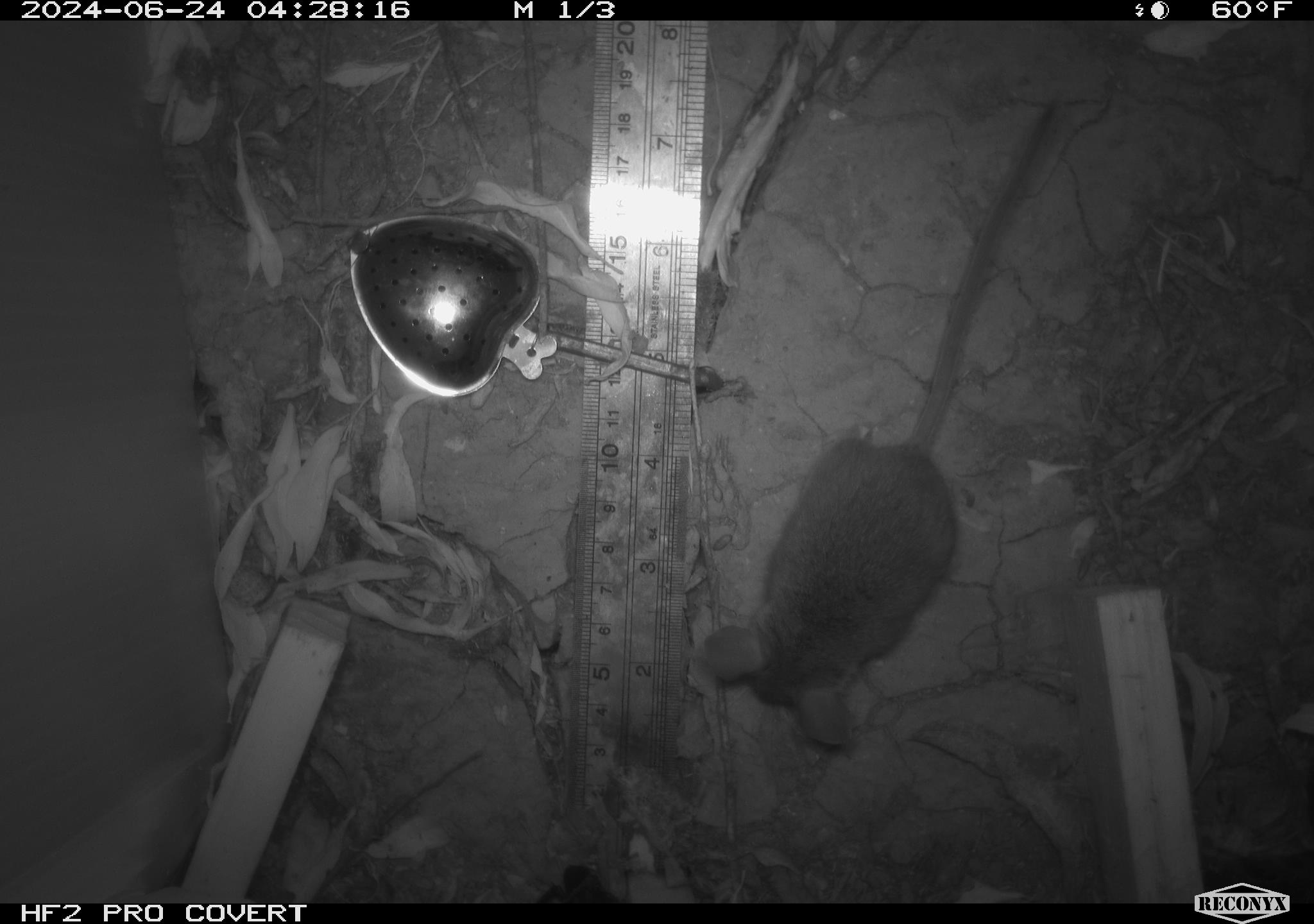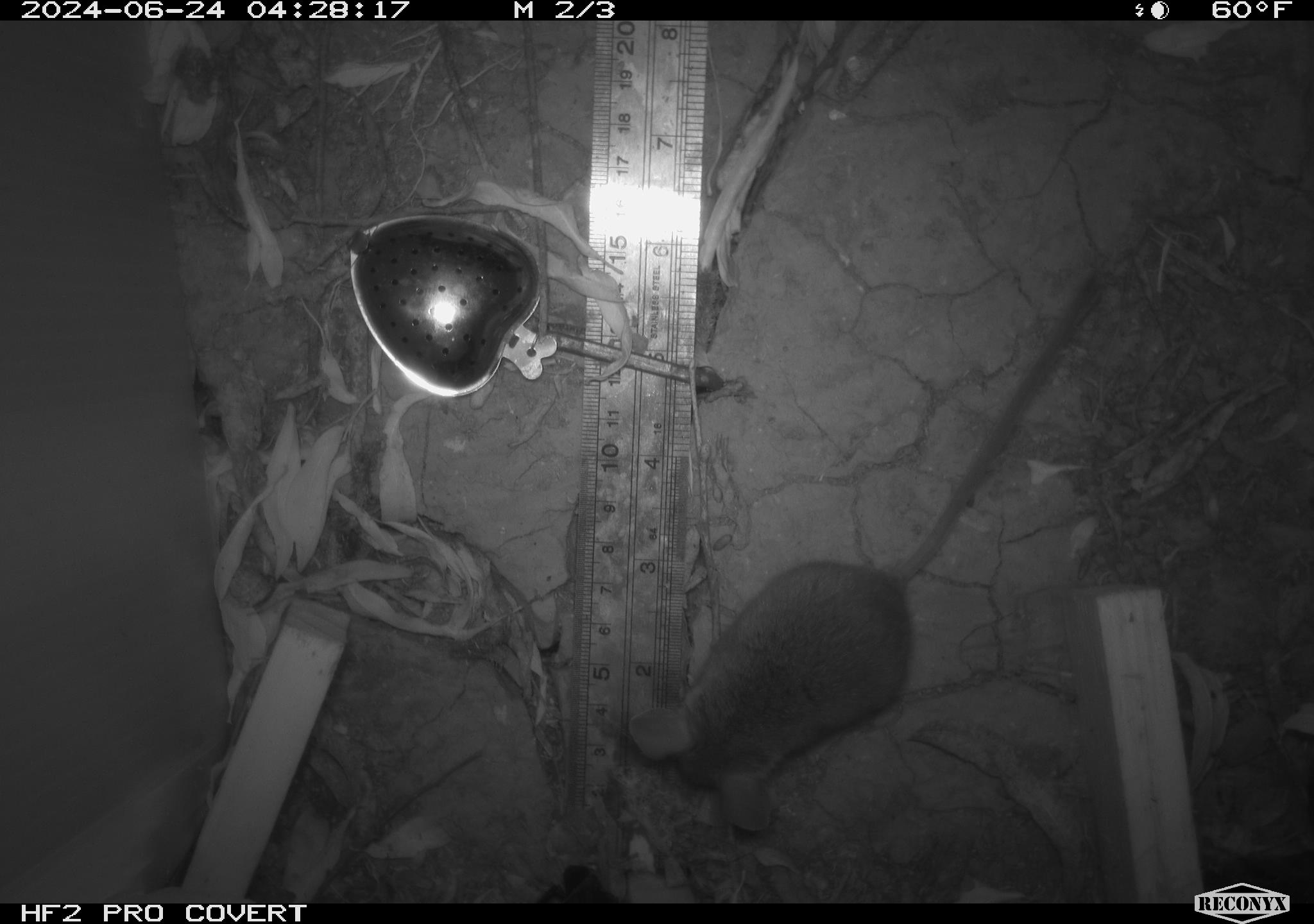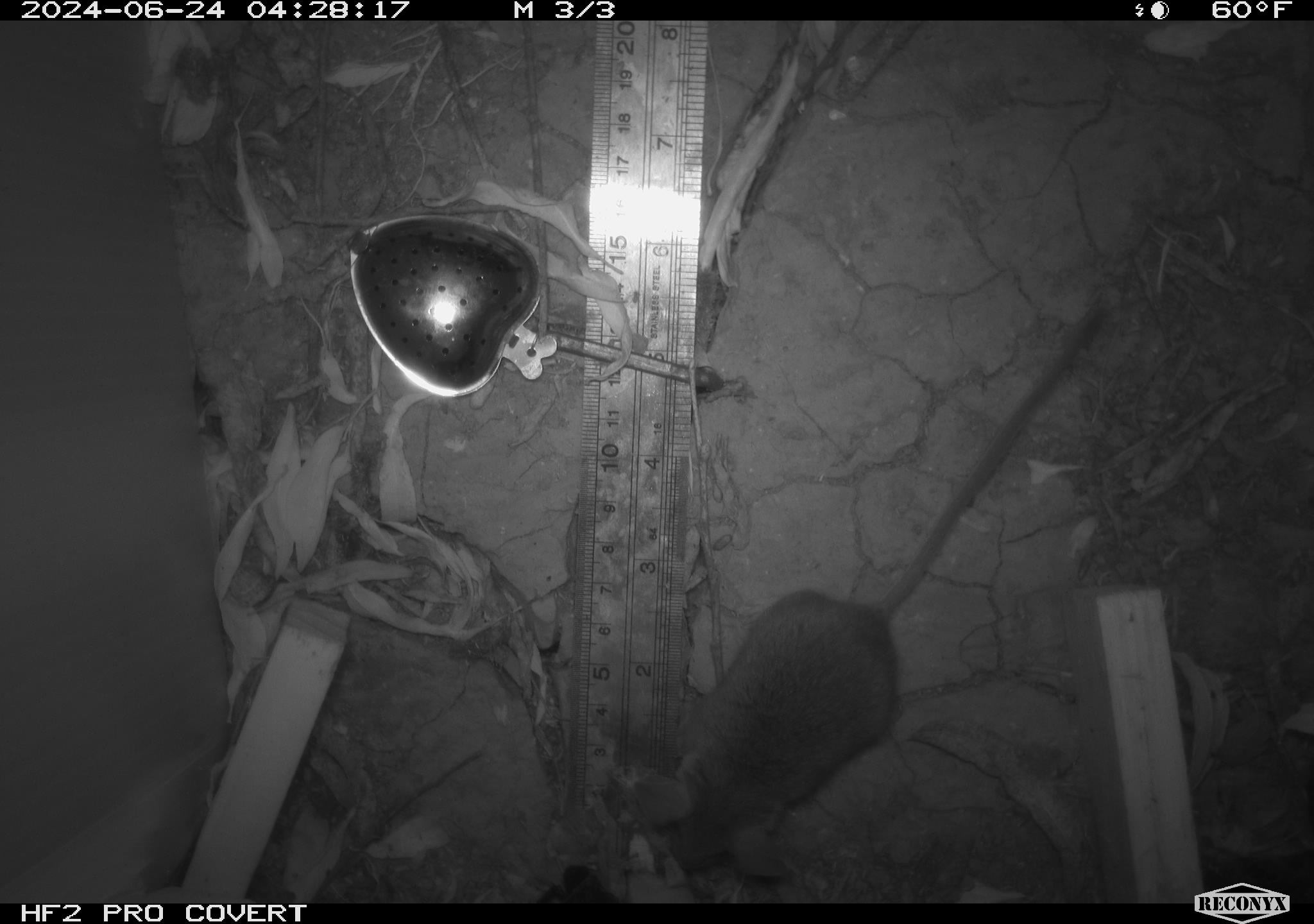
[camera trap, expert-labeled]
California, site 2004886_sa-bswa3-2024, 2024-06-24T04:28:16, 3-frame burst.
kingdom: Animalia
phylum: Chordata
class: Mammalia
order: Rodentia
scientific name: Rodentia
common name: mouse species